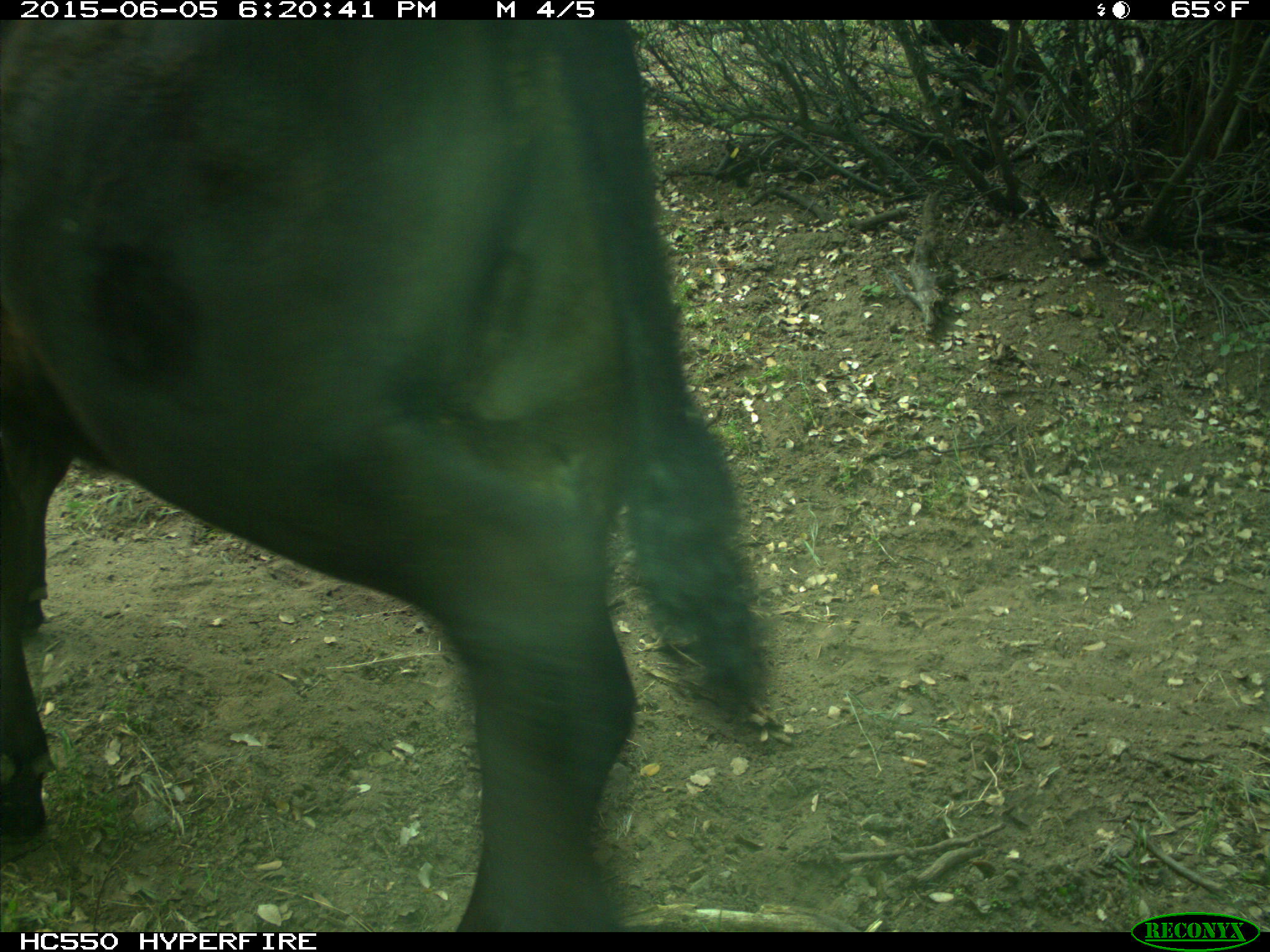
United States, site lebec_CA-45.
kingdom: Animalia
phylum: Chordata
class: Mammalia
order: Artiodactyla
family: Bovidae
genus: Bos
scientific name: Bos taurus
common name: domestic cow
Bos taurus (domestic cow).